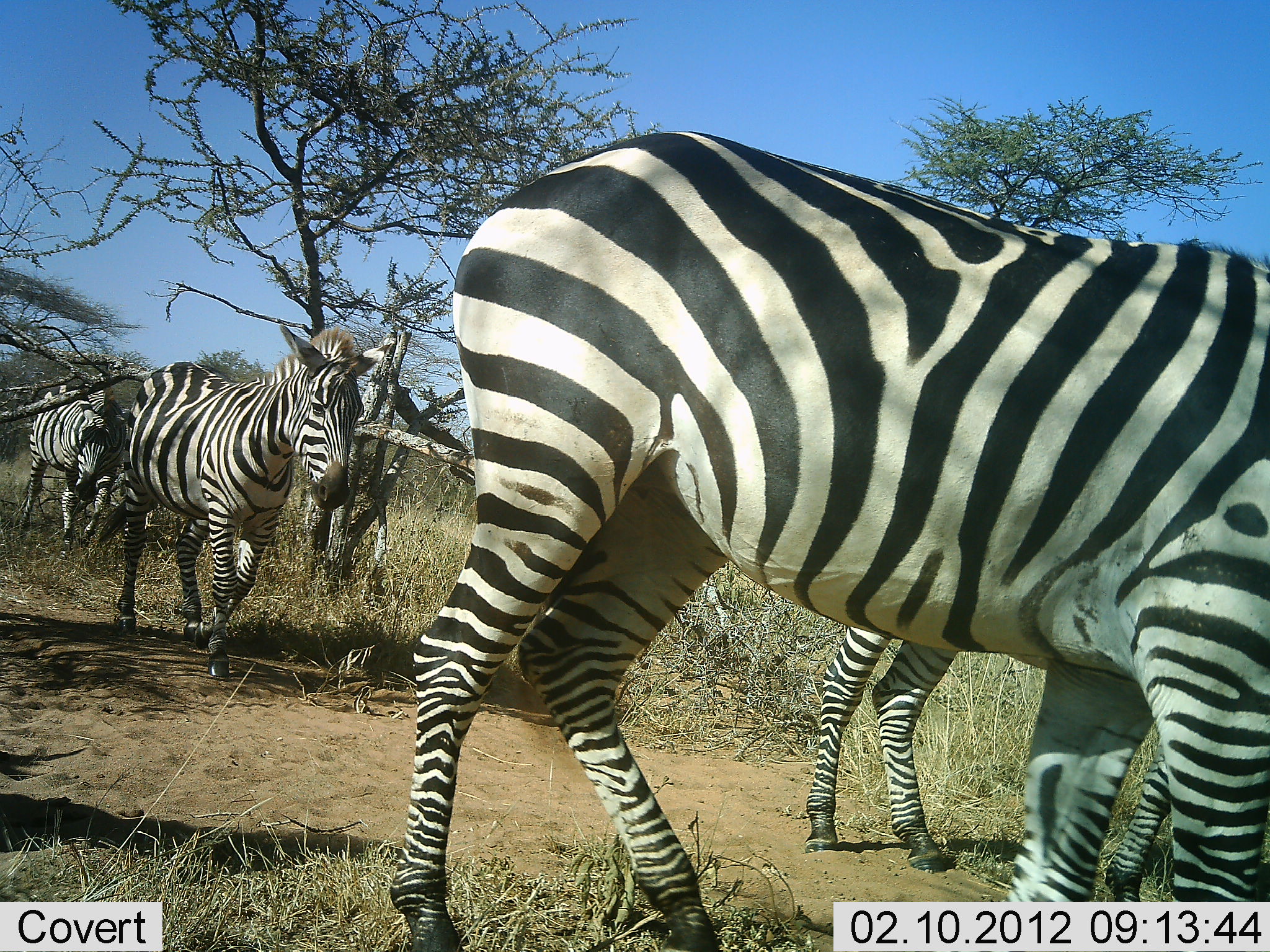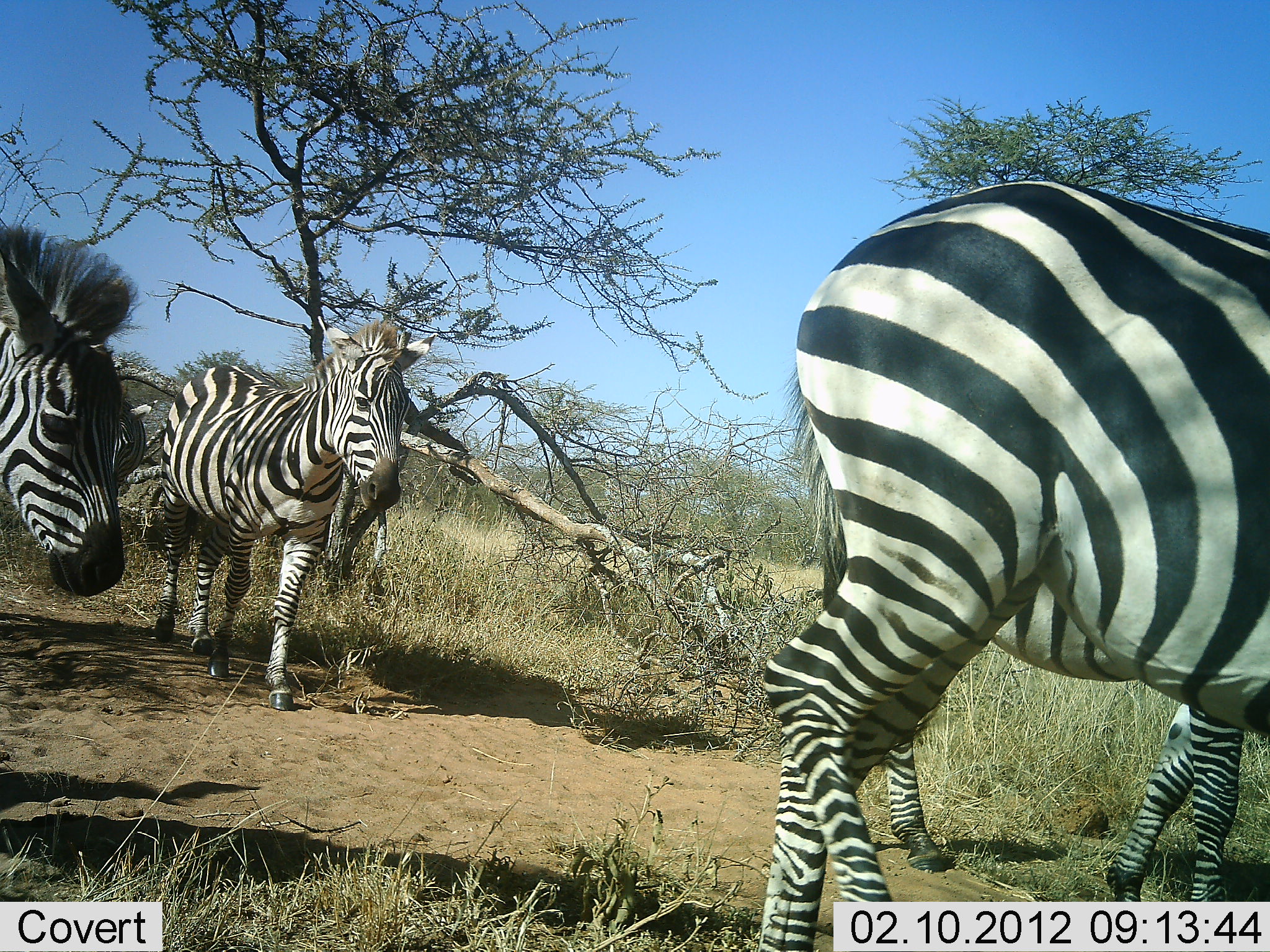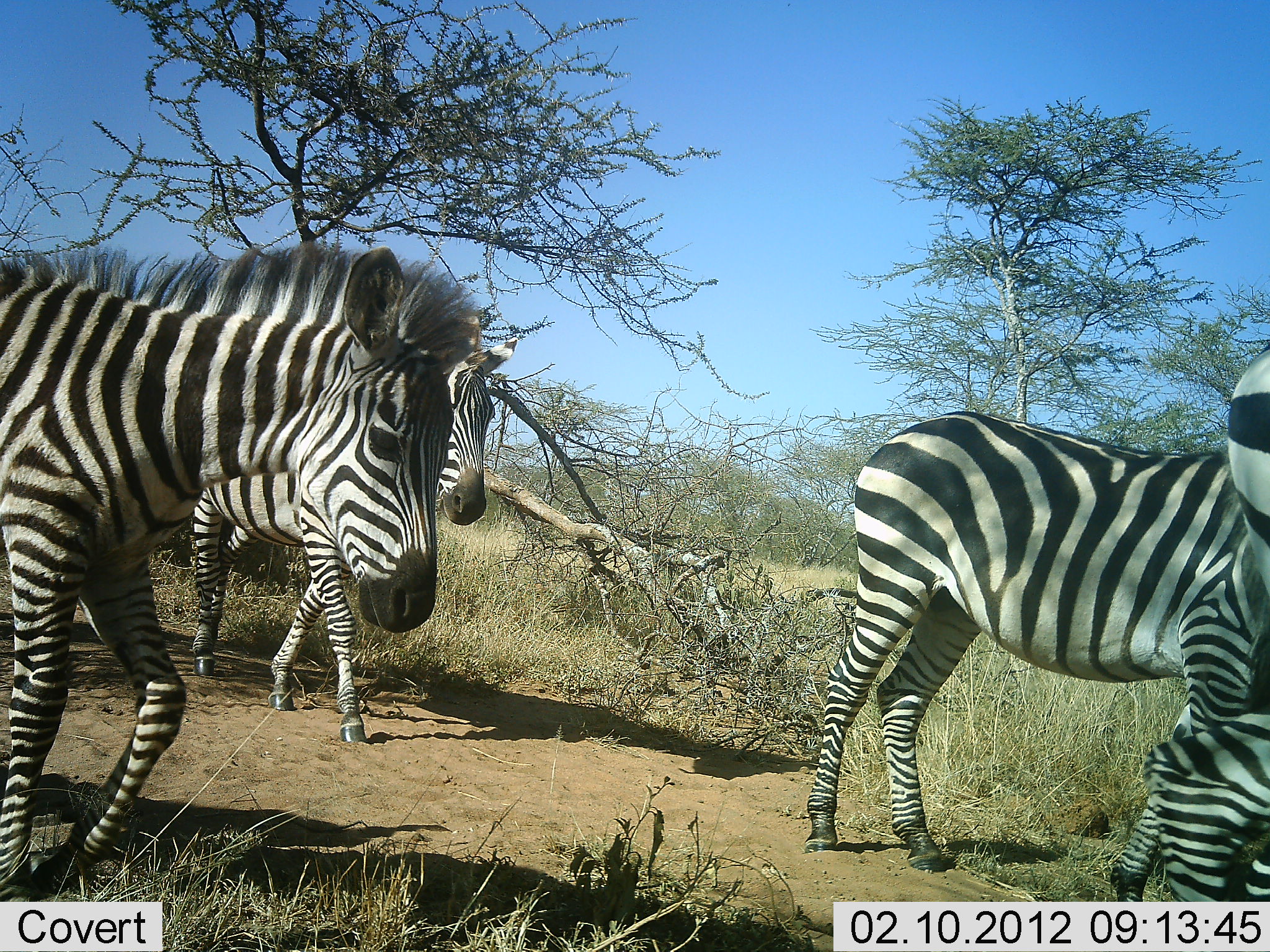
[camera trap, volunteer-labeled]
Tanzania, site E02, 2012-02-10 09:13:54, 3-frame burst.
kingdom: Animalia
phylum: Chordata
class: Mammalia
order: Perissodactyla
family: Equidae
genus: Equus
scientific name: Equus quagga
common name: plains zebra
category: zebra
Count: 5.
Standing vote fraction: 15%.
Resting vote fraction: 0%.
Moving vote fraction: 100%.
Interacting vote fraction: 0%.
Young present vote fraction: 10%.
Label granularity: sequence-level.